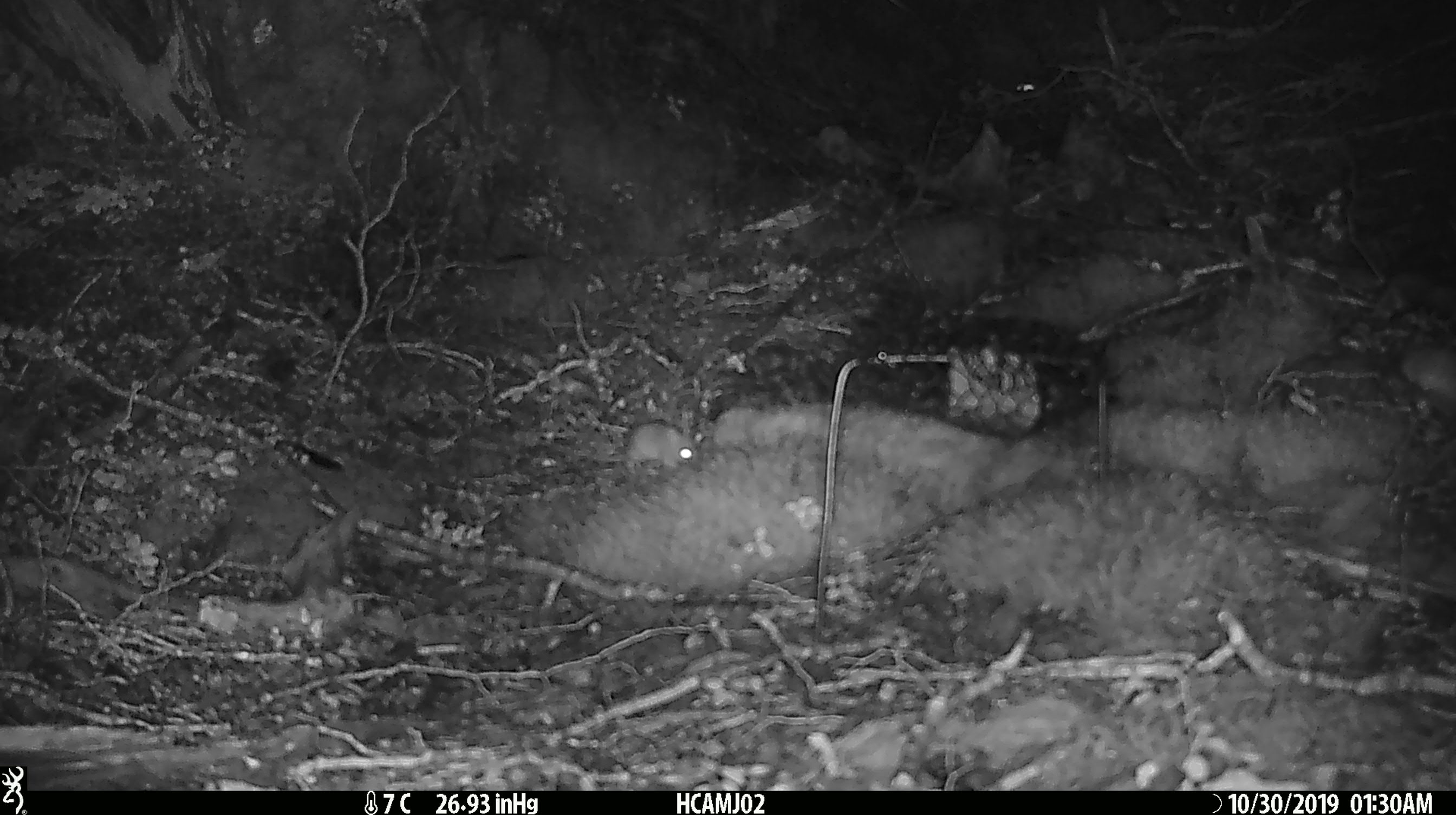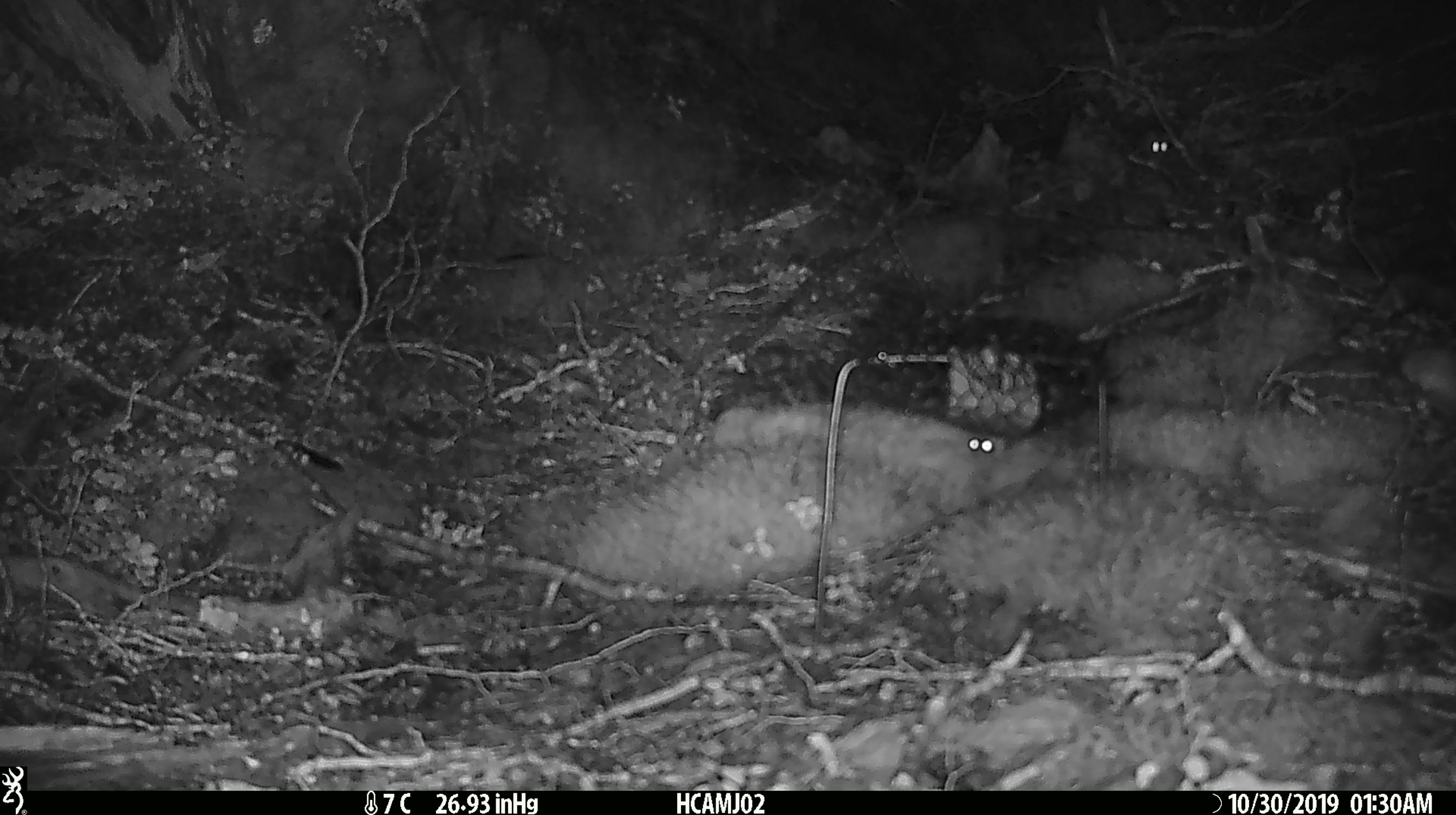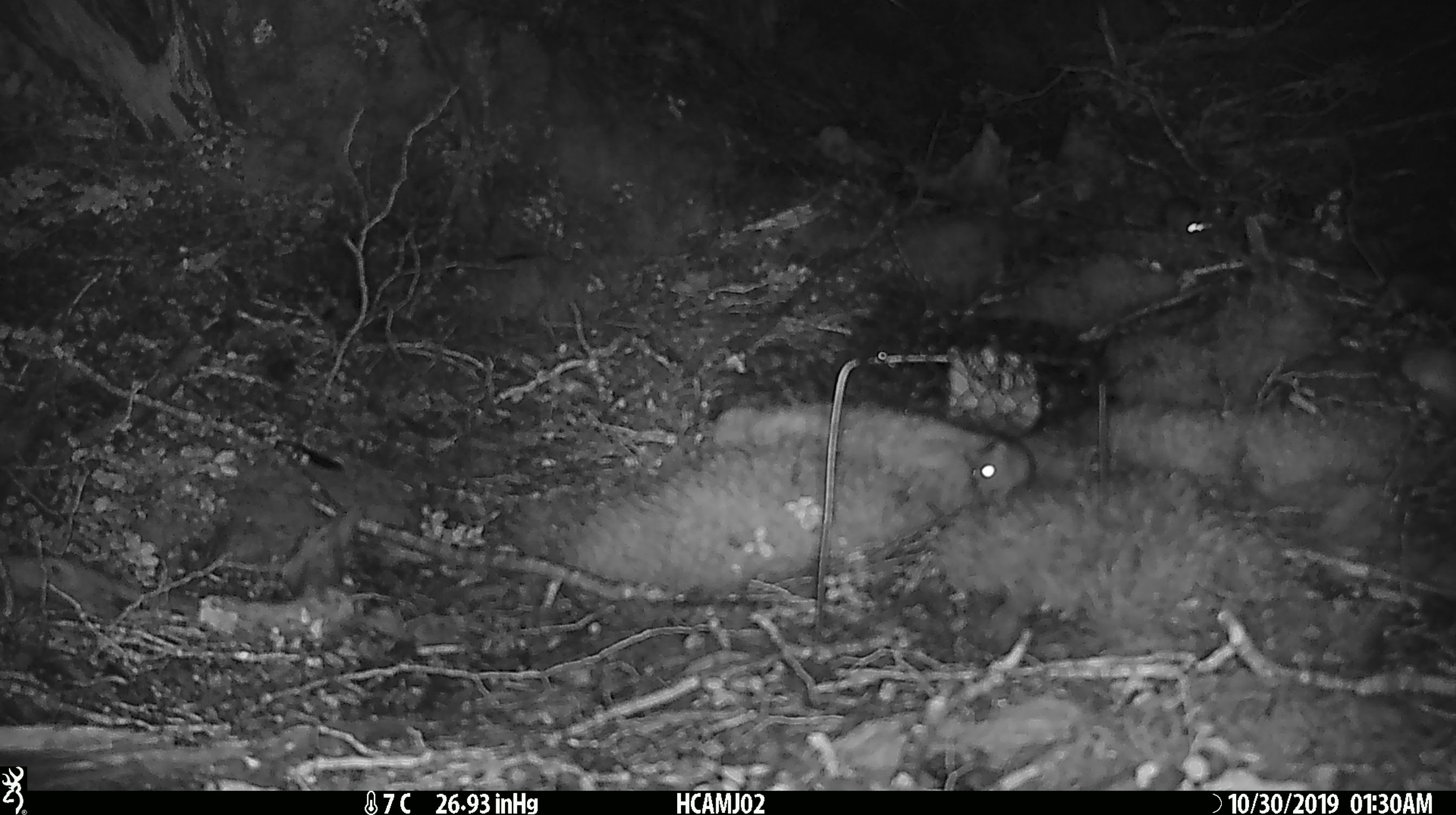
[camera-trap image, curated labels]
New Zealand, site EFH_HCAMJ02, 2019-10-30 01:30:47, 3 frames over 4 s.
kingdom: Animalia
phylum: Chordata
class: Mammalia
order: Rodentia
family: Muridae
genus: Mus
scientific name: Mus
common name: mouse